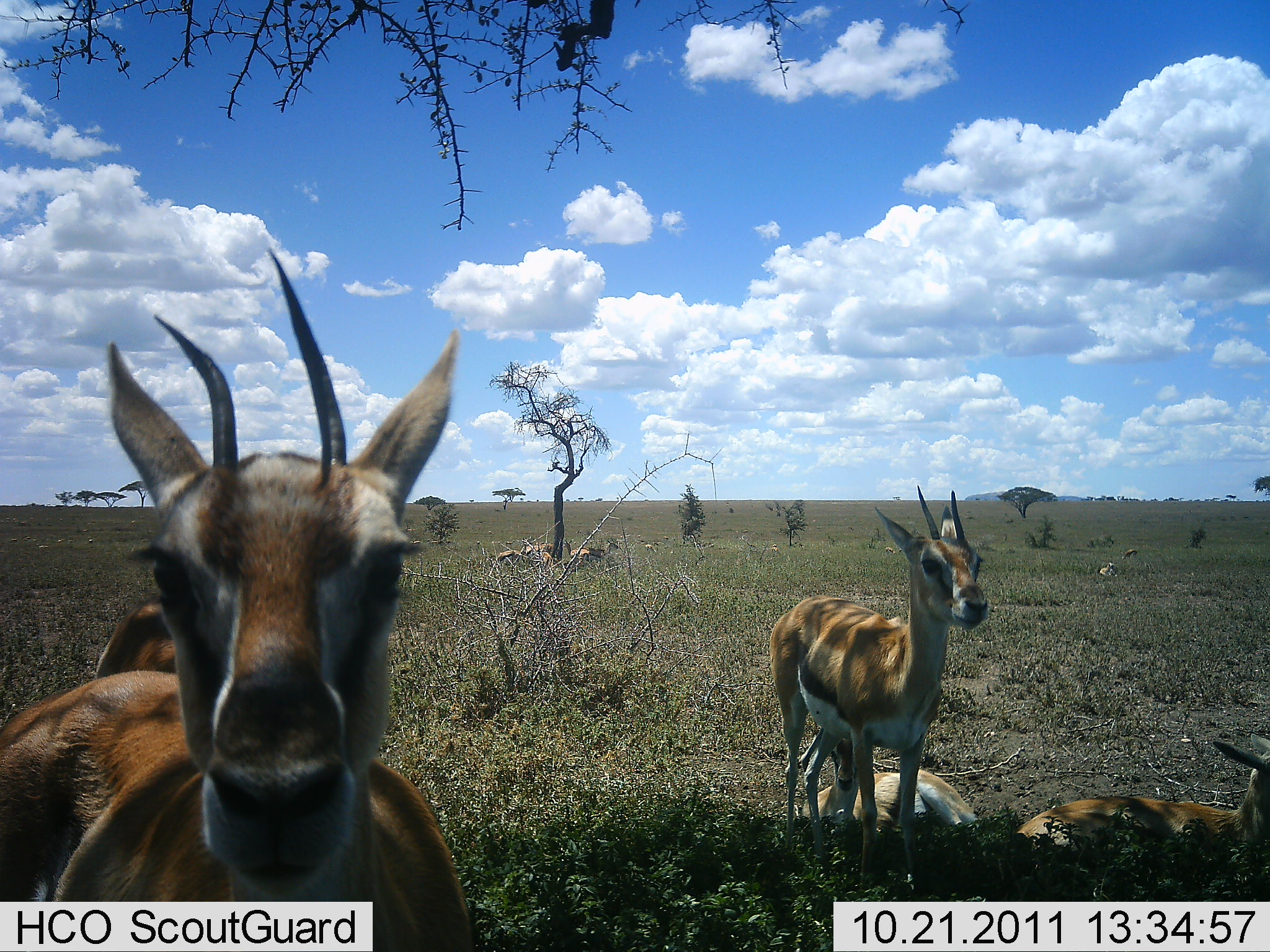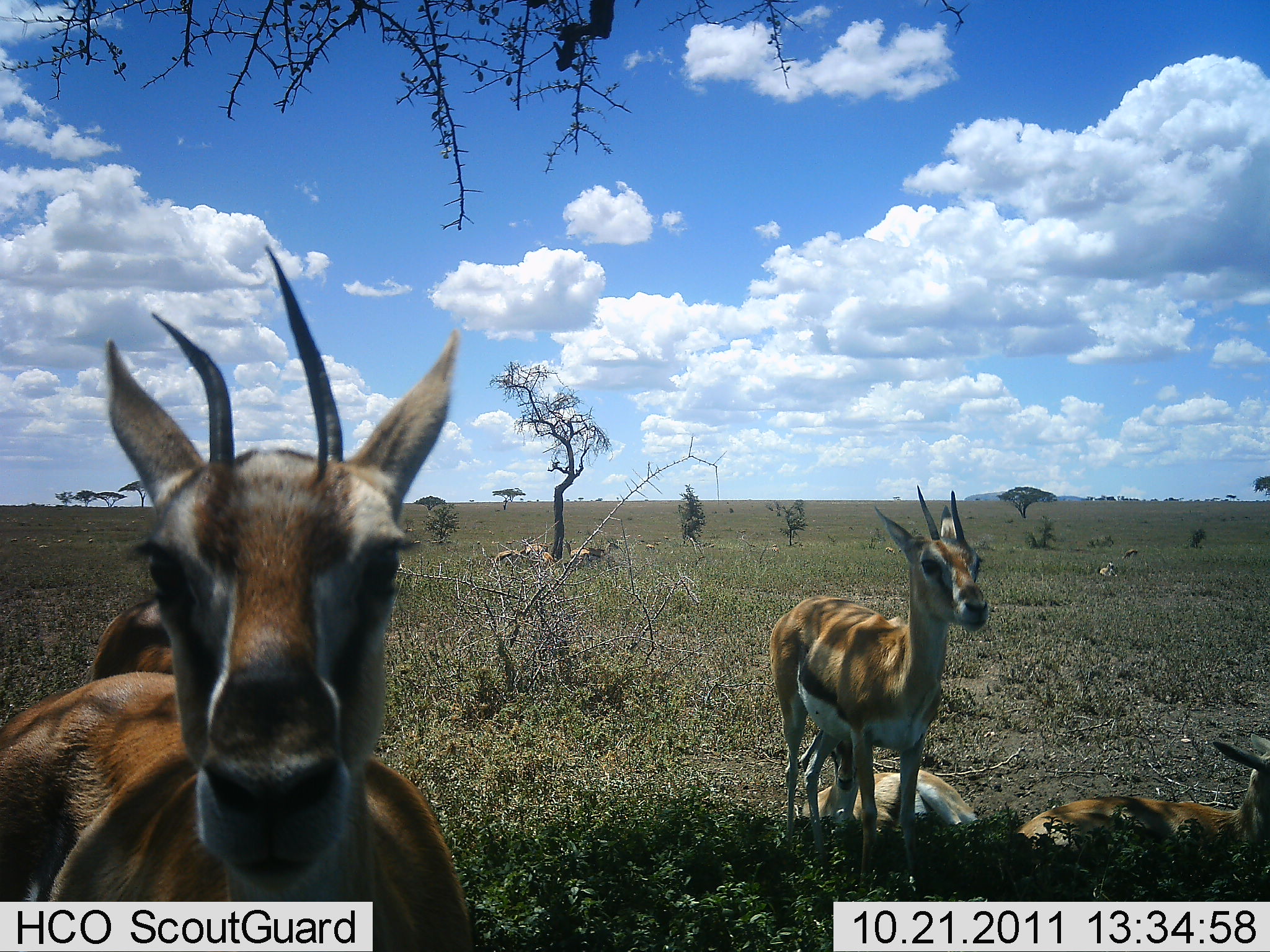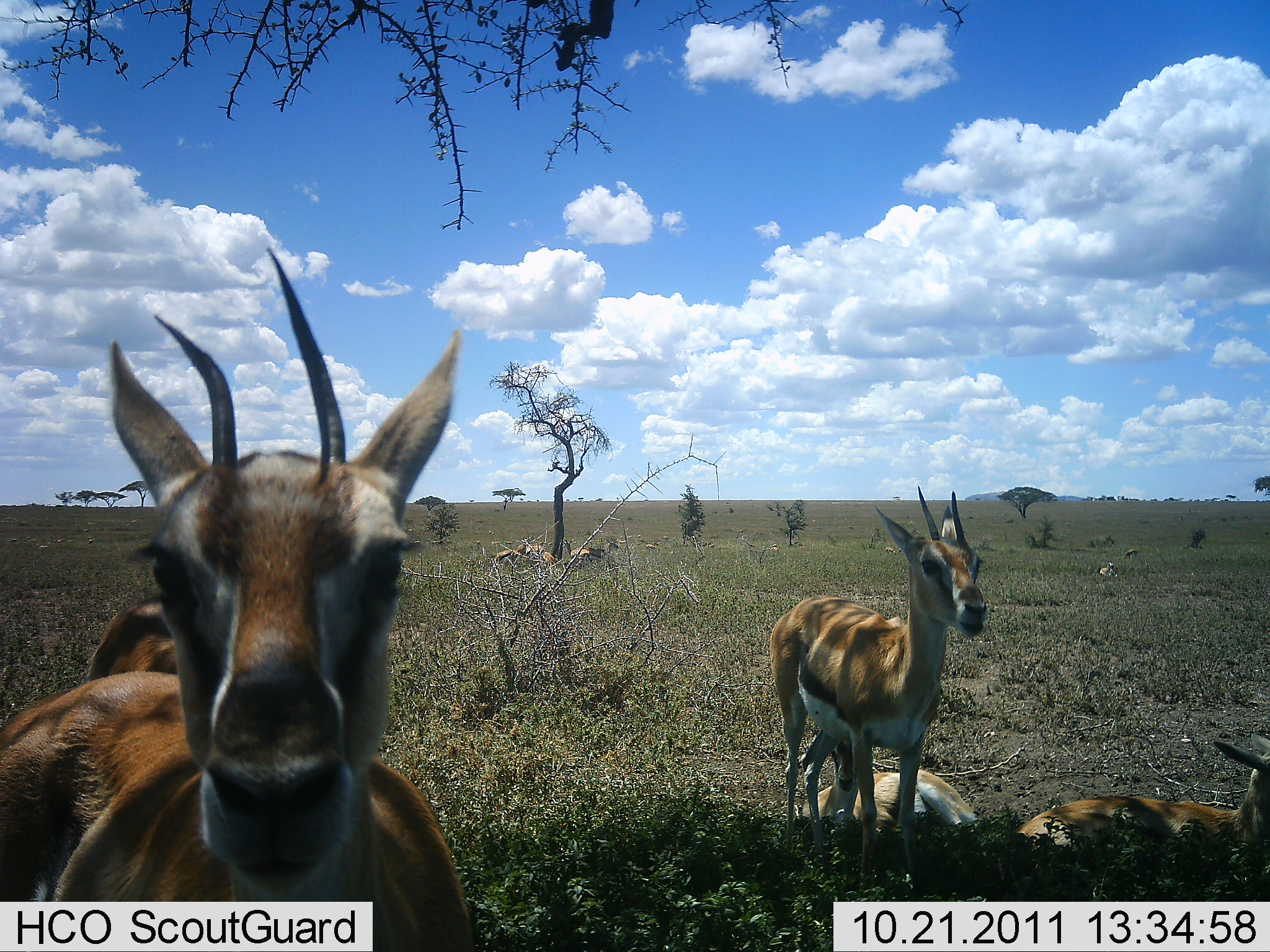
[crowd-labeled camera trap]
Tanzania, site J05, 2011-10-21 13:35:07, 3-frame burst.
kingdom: Animalia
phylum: Chordata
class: Mammalia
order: Artiodactyla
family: Bovidae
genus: Eudorcas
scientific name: Eudorcas thomsonii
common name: thomson's gazelle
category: gazellethomsons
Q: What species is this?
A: Gazellethomsons (thomson's gazelle) (Eudorcas thomsonii).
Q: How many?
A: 5.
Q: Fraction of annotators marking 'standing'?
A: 80%.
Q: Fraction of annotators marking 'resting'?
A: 100%.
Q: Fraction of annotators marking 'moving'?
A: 10%.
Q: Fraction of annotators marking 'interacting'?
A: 10%.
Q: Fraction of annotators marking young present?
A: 10%.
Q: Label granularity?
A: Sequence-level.